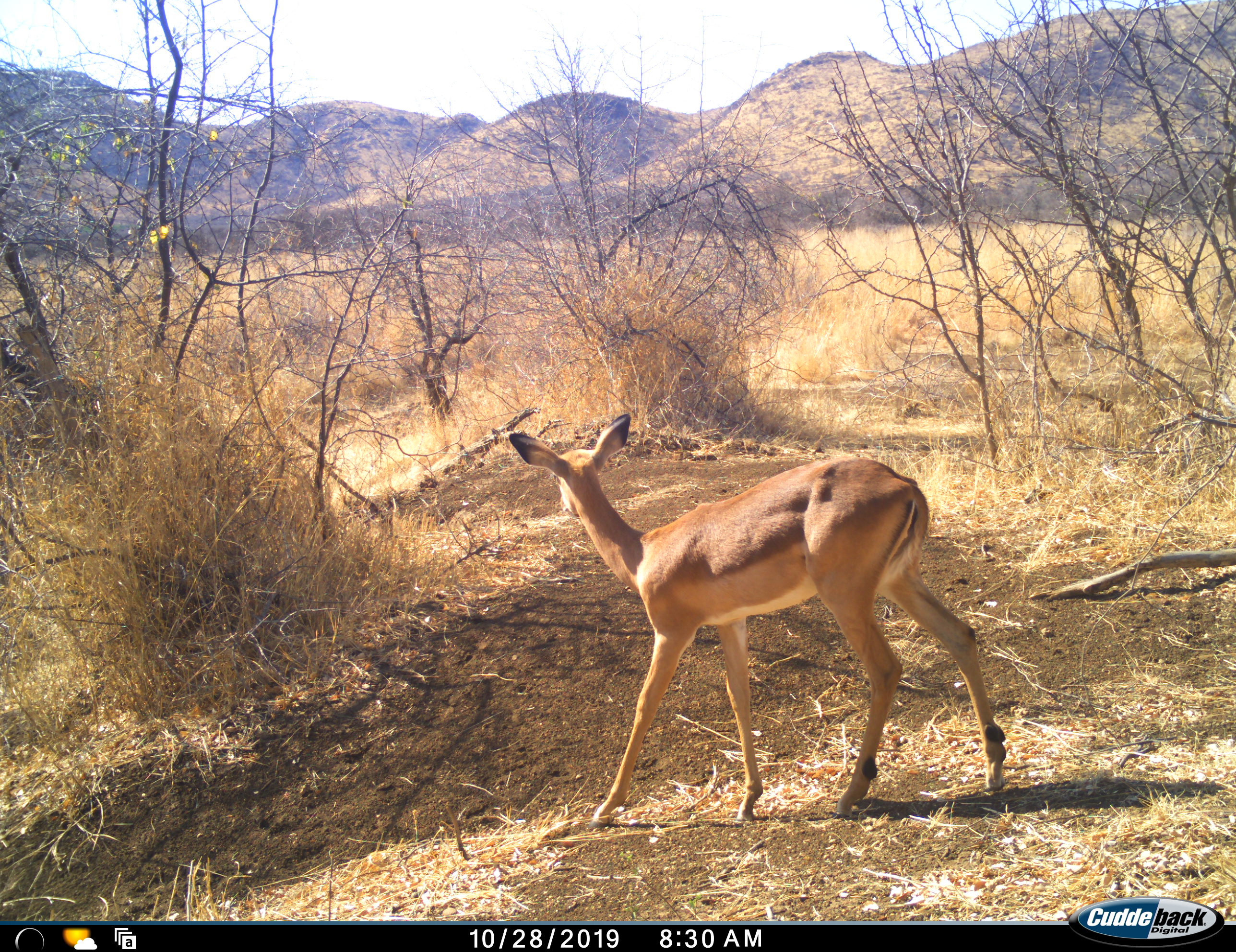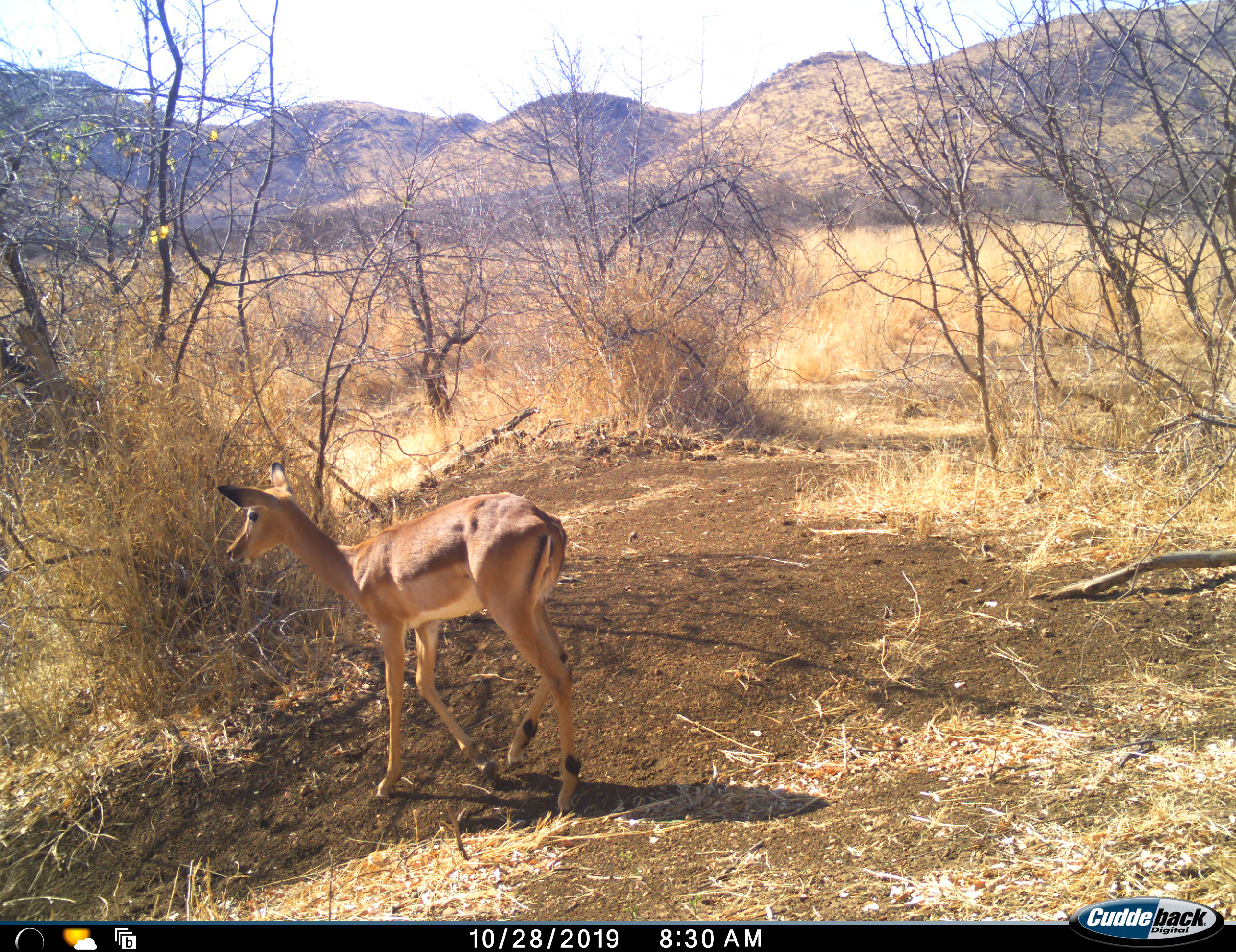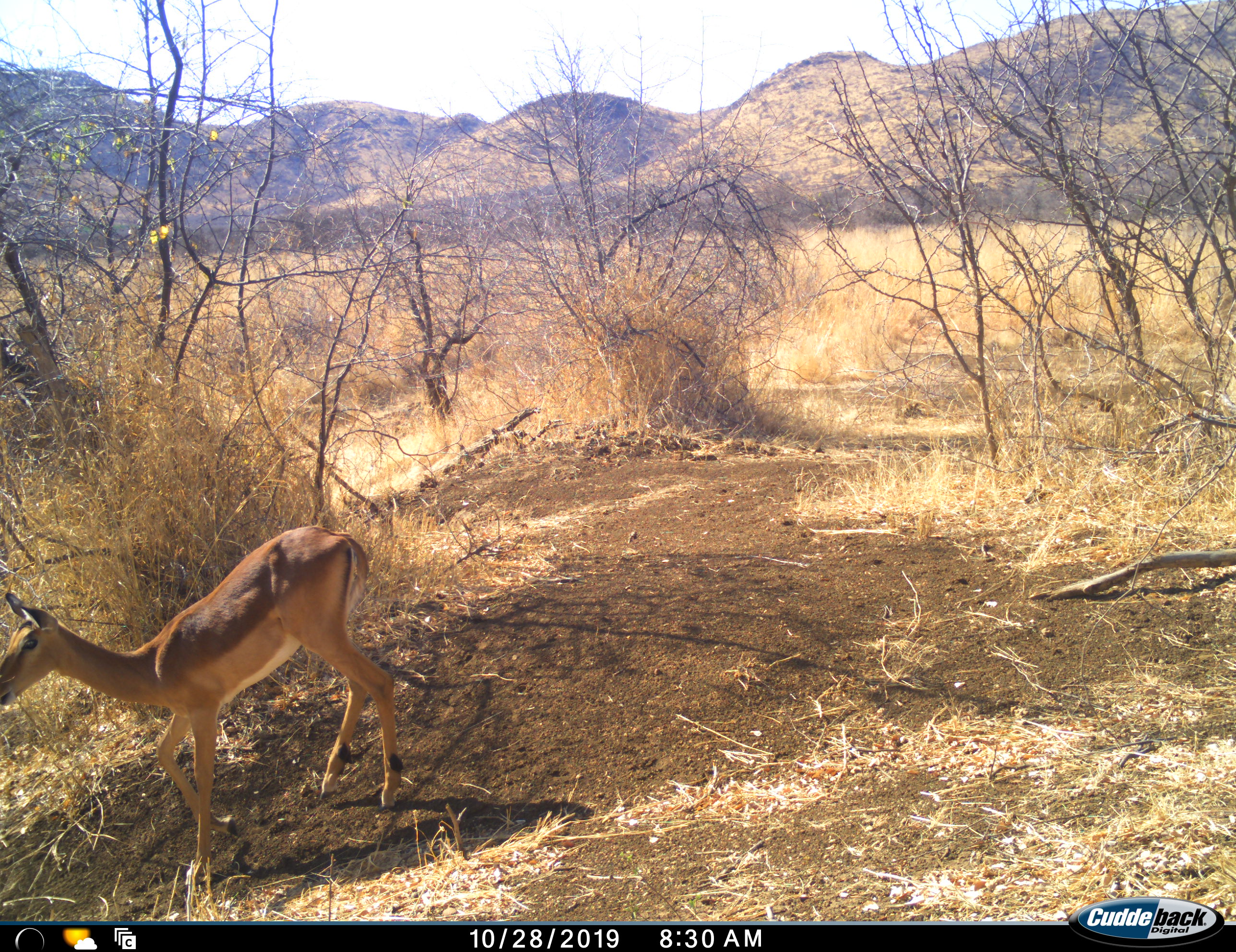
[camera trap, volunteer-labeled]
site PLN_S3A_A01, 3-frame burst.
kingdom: Animalia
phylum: Chordata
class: Mammalia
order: Artiodactyla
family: Bovidae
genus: Aepyceros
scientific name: Aepyceros melampus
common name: impala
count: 1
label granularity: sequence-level